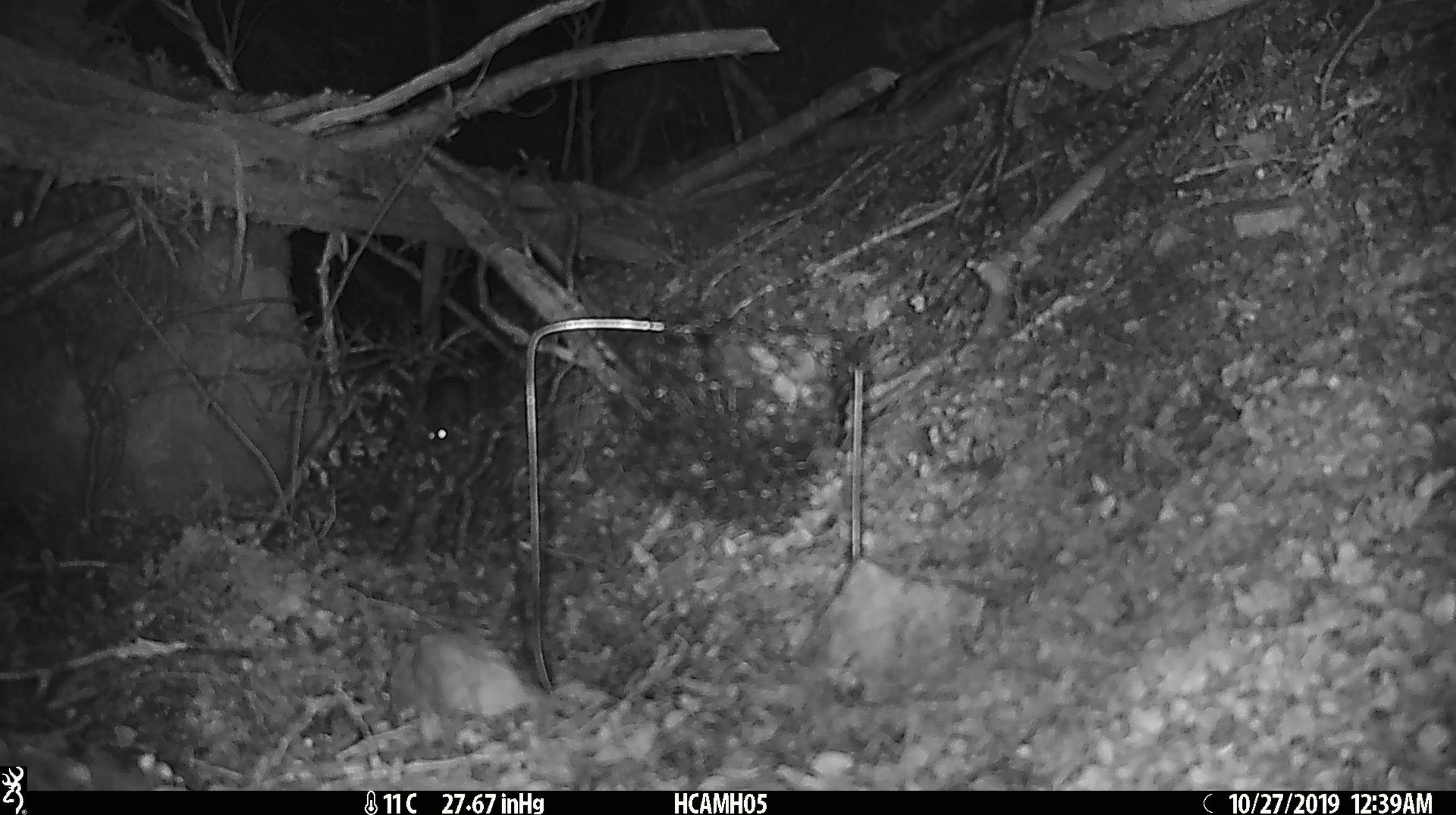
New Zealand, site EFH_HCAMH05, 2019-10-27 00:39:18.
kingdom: Animalia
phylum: Chordata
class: Mammalia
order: Rodentia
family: Muridae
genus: Mus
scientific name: Mus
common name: mouse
Mouse (Mus).